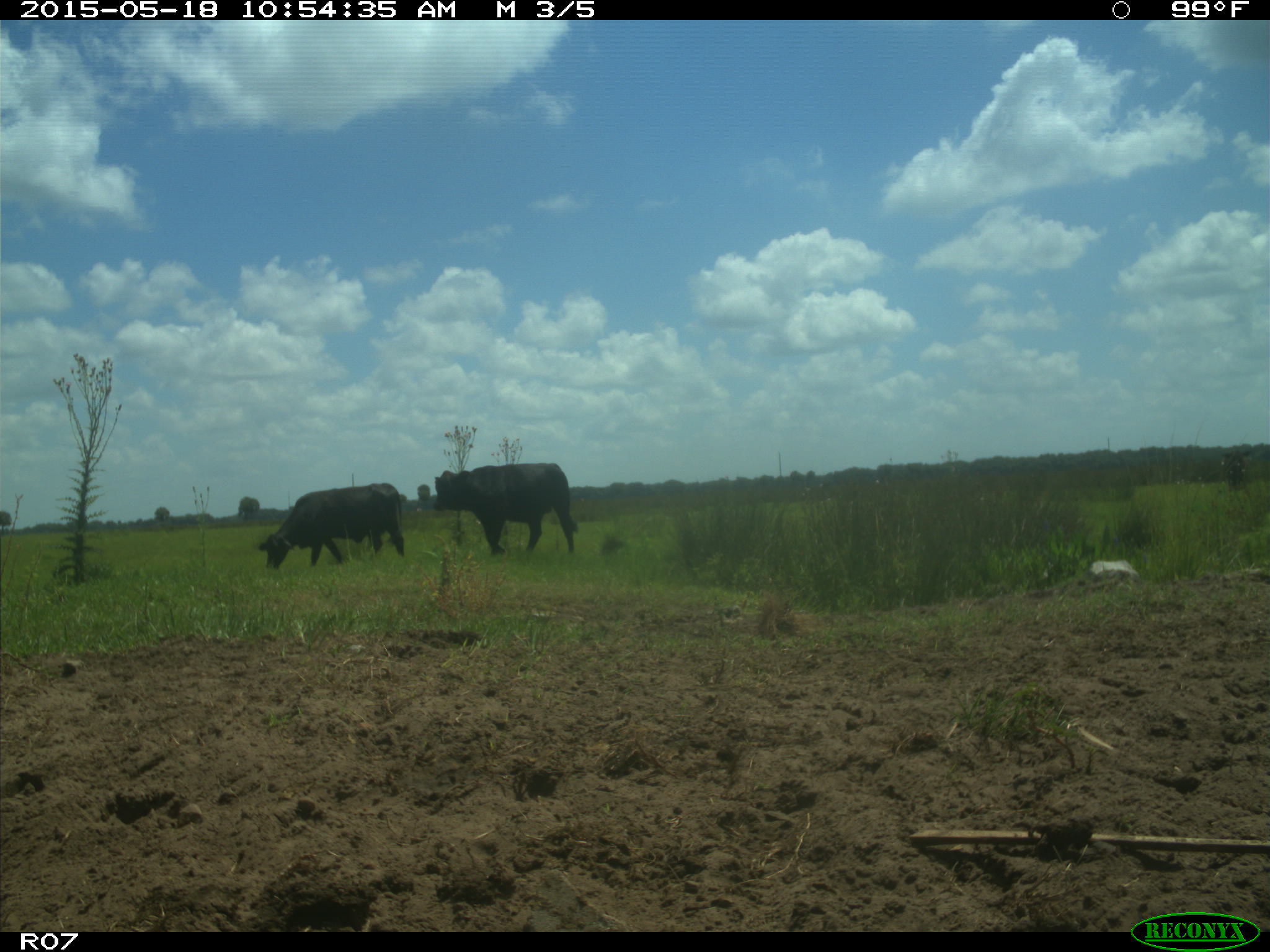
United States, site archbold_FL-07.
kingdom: Animalia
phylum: Chordata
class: Mammalia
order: Artiodactyla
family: Bovidae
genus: Bos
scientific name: Bos taurus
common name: domestic cow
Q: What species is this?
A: Bos taurus (domestic cow).